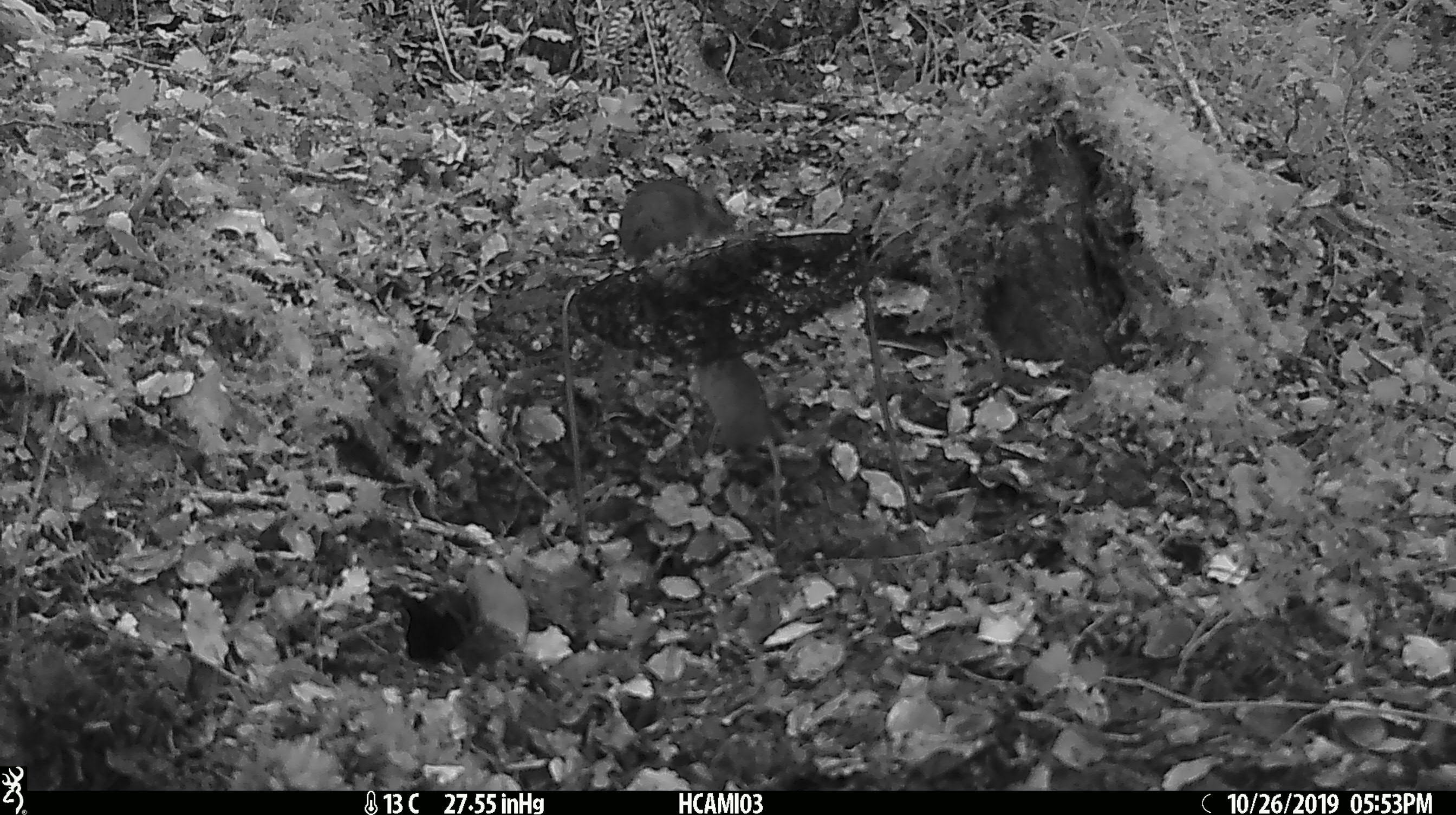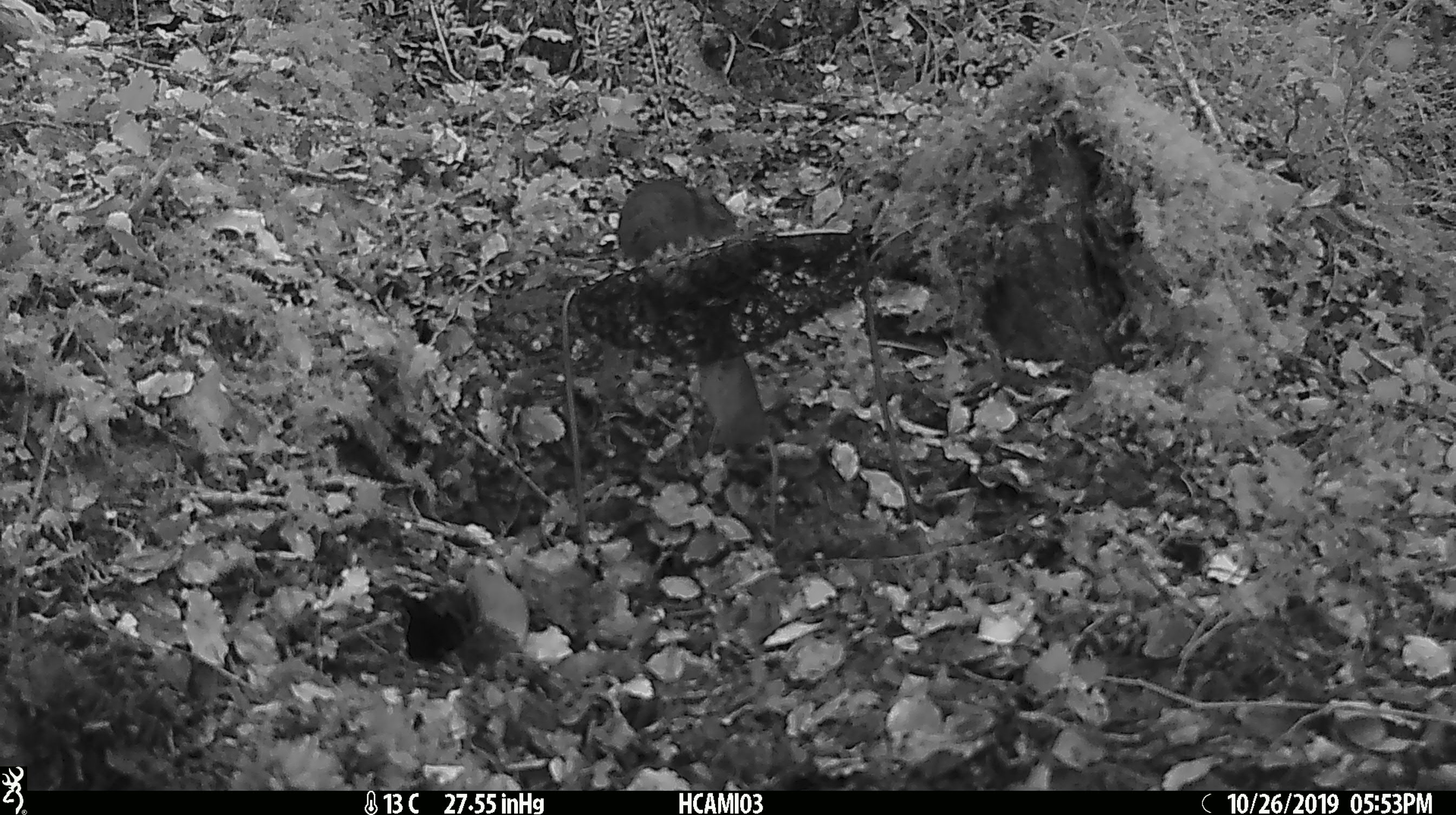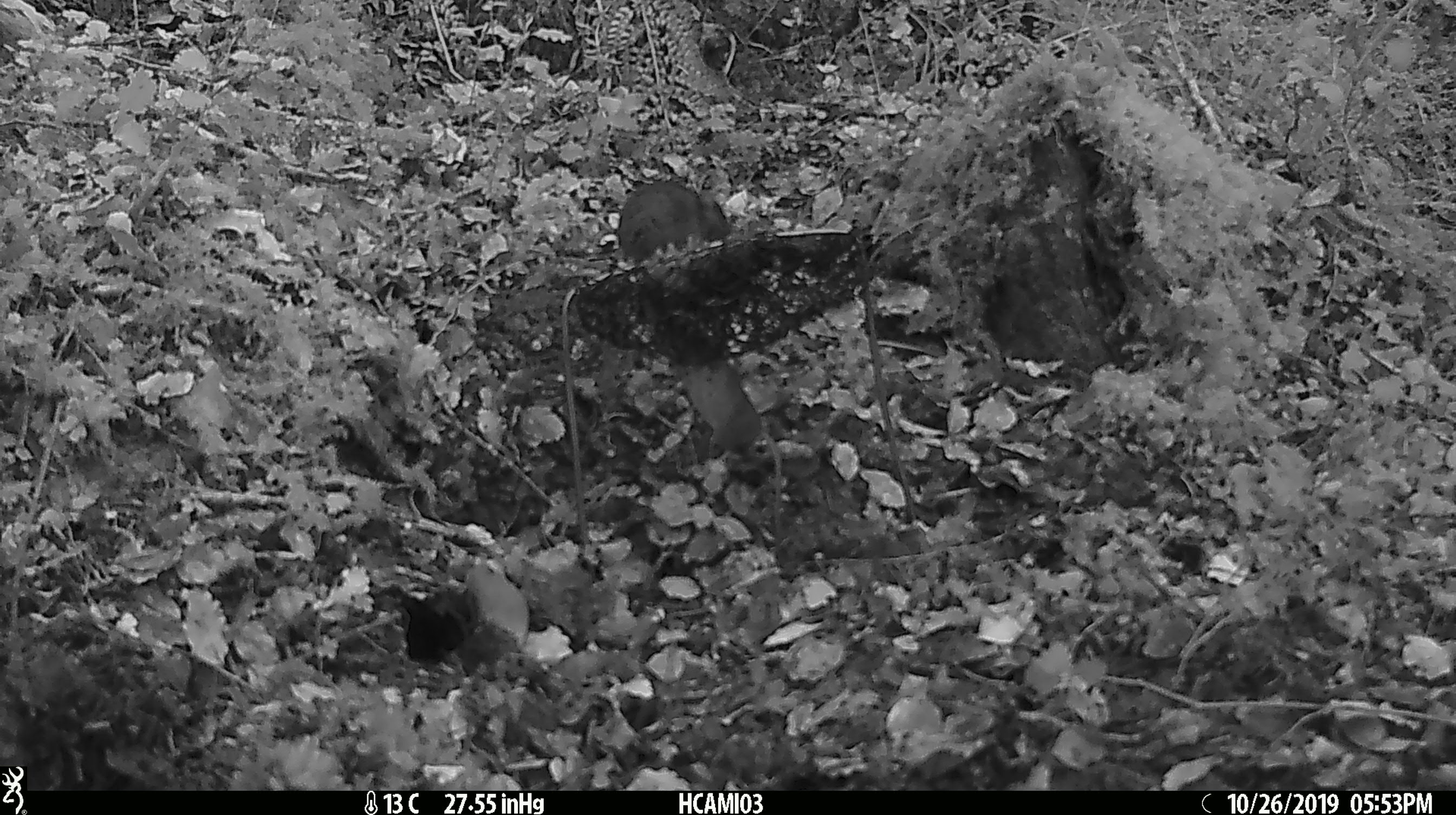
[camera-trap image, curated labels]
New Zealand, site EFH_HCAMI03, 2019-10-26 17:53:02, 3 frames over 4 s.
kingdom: Animalia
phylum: Chordata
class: Mammalia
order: Rodentia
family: Muridae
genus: Mus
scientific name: Mus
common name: mouse